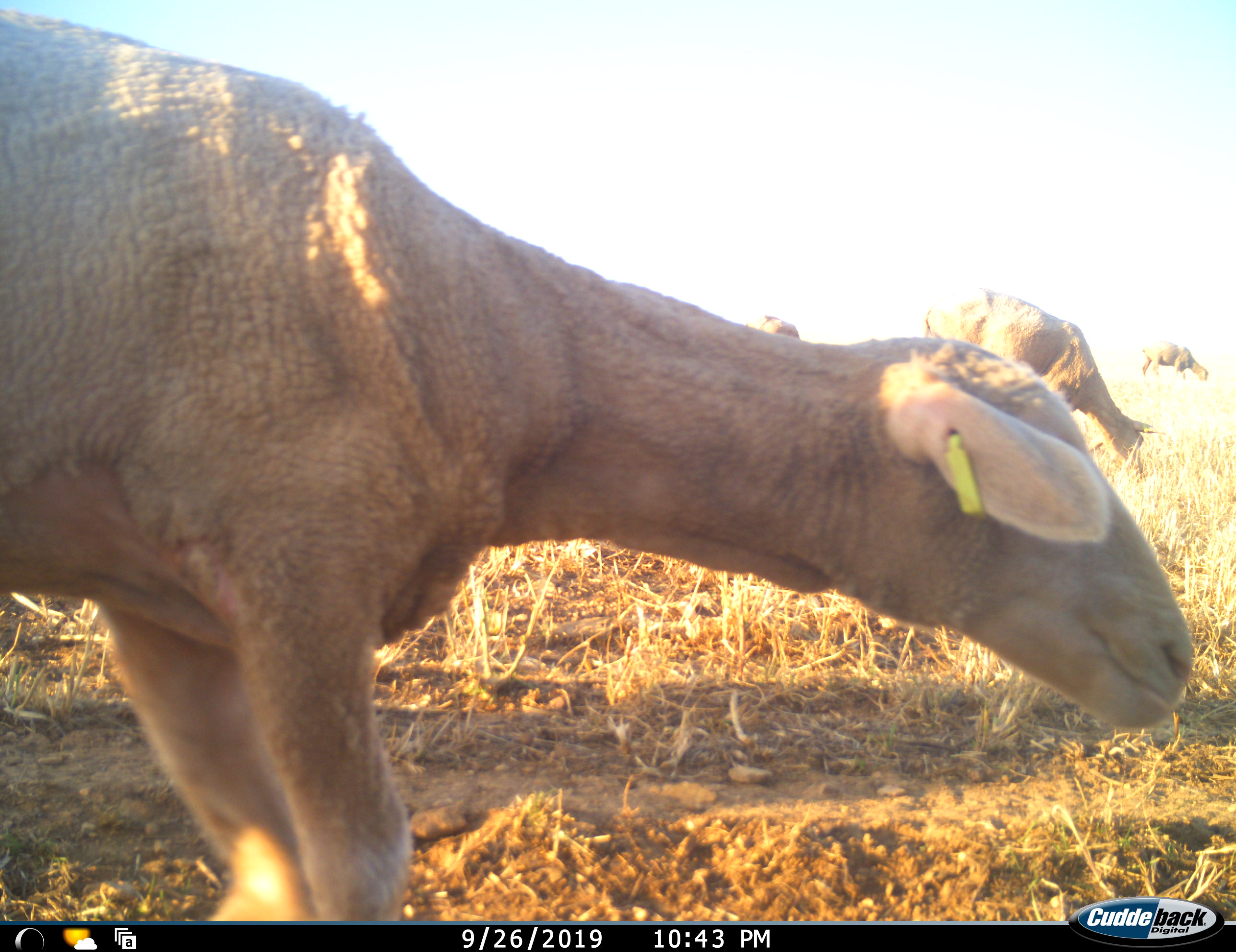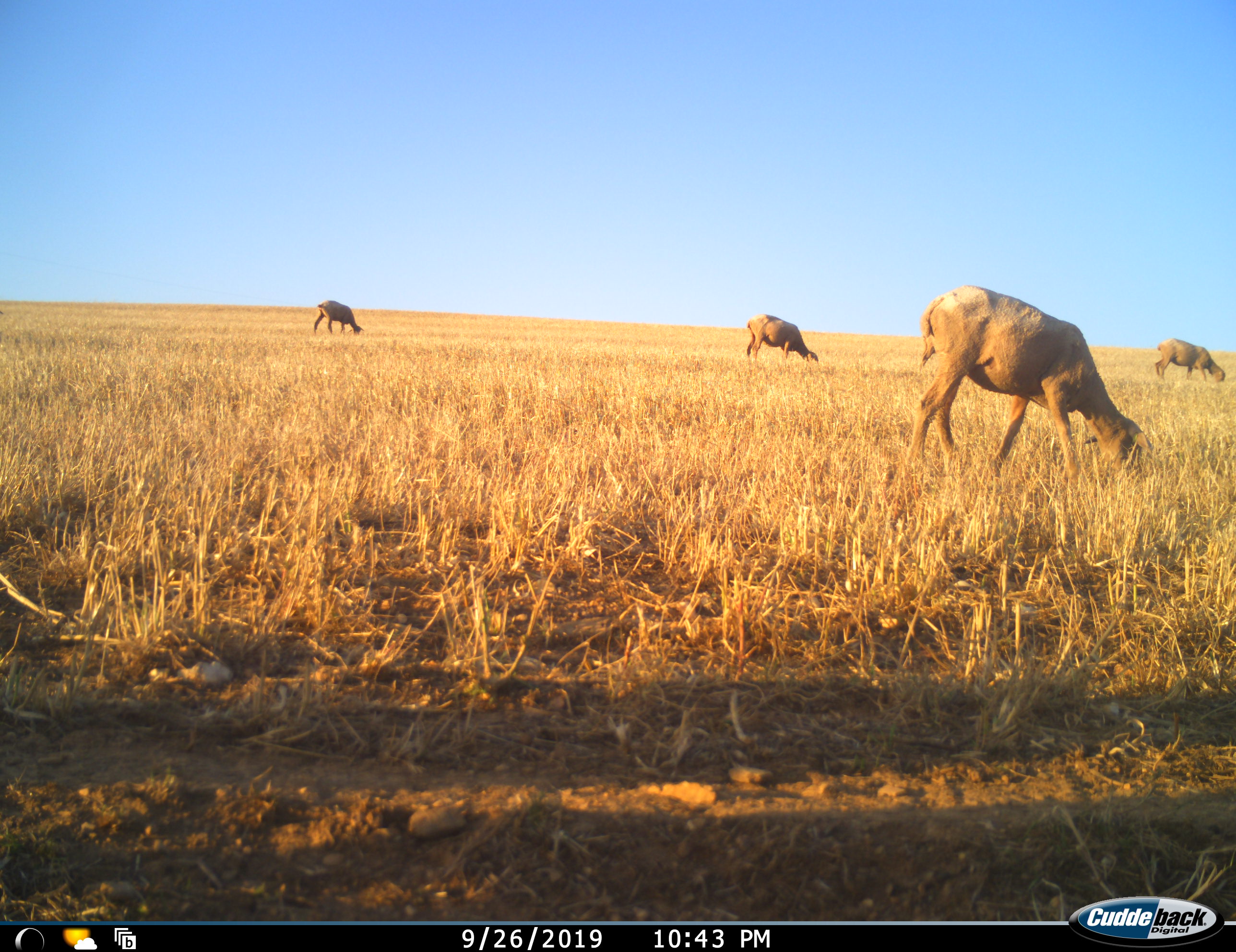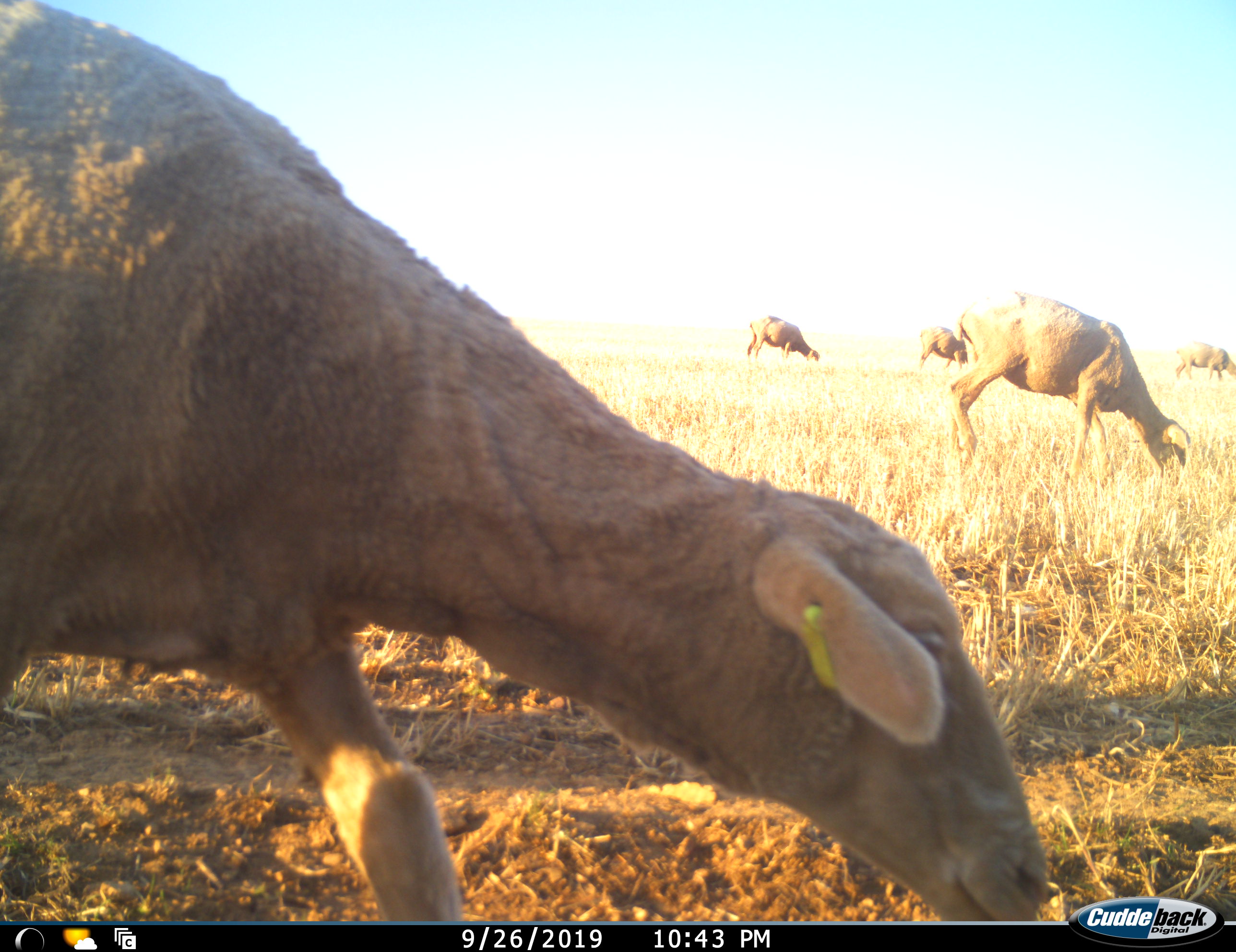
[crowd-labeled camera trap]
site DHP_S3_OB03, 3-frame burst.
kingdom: Animalia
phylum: Chordata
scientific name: Vertebrata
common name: domestic animal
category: domesticanimal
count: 6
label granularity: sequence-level